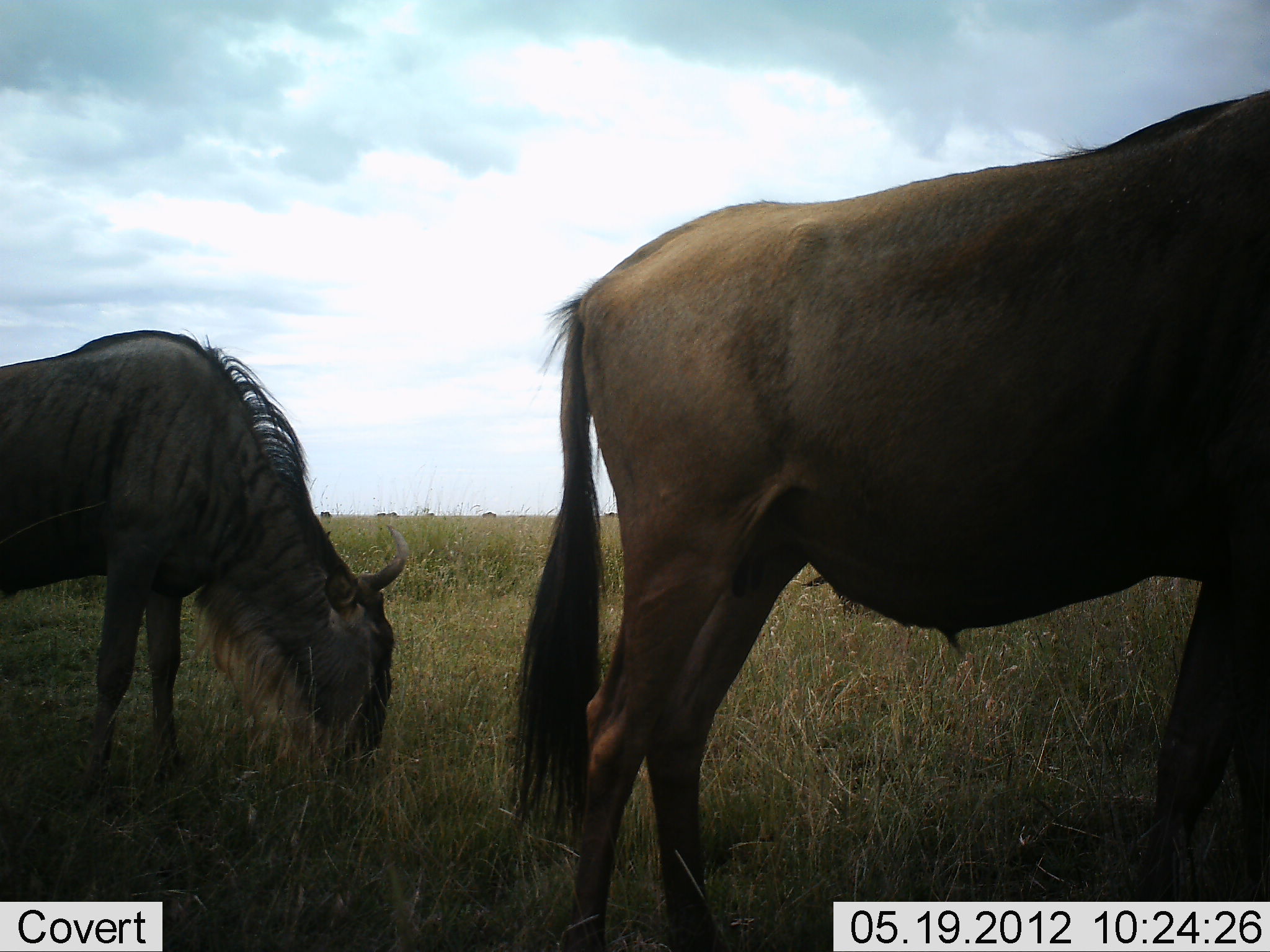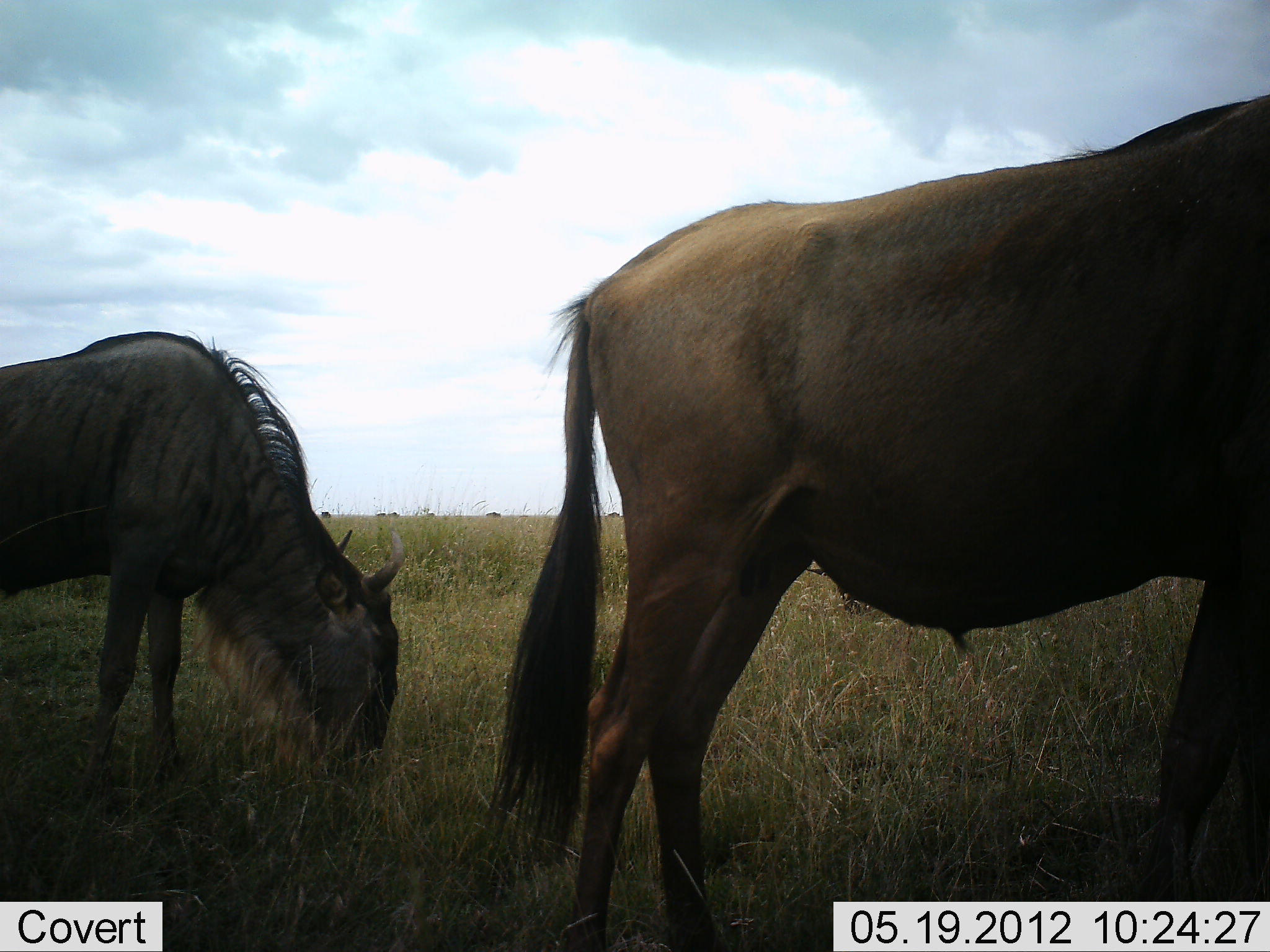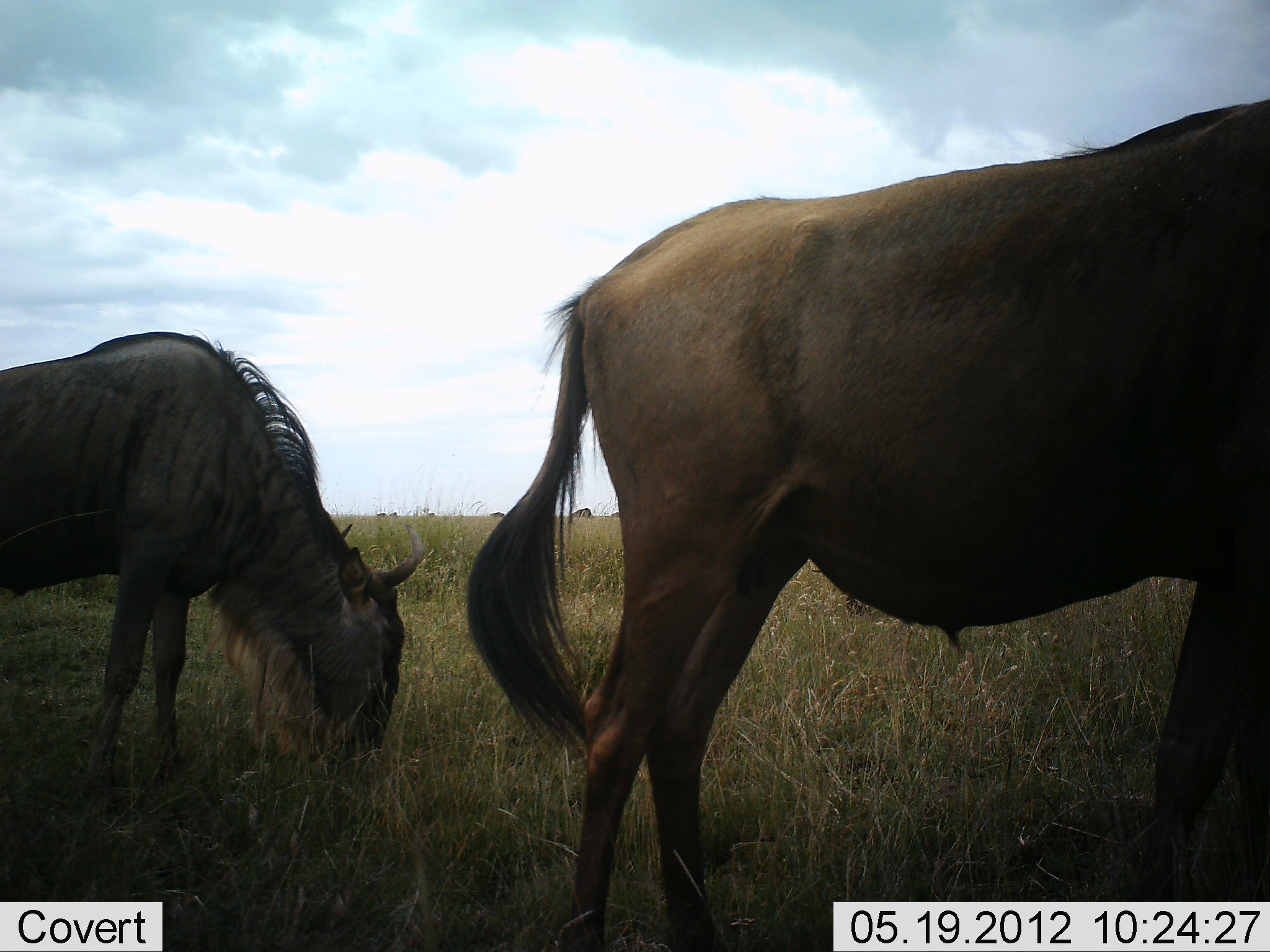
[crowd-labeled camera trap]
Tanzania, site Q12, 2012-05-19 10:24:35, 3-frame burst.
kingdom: Animalia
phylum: Chordata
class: Mammalia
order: Artiodactyla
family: Bovidae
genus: Connochaetes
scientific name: Connochaetes taurinus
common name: blue wildebeest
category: wildebeest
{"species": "wildebeest (blue wildebeest) (Connochaetes taurinus)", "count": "2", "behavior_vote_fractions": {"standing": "50%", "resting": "0%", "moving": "10%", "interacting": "0%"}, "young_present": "0%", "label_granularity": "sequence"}